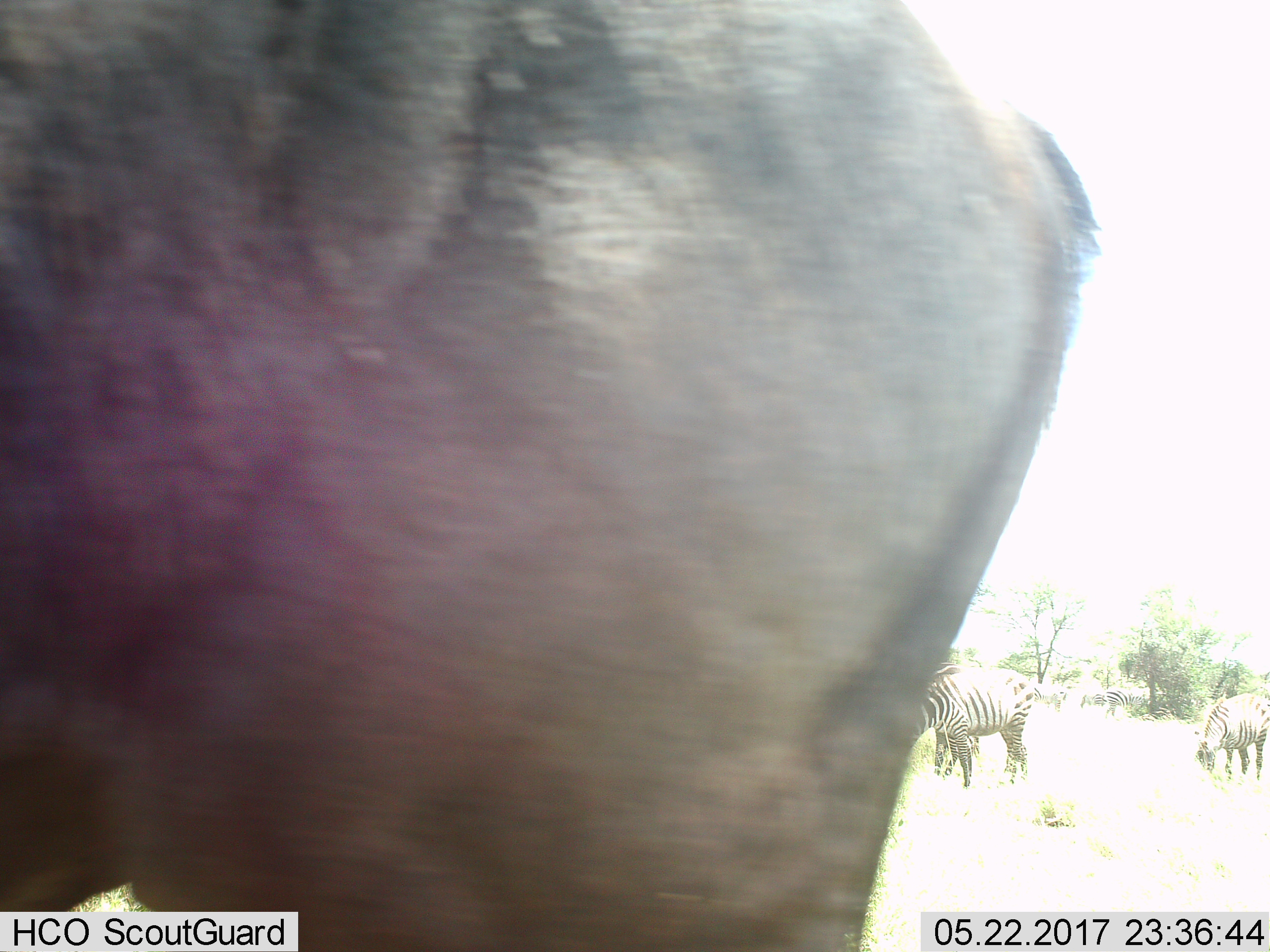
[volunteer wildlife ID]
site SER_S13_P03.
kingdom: Animalia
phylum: Chordata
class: Mammalia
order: Artiodactyla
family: Bovidae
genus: Connochaetes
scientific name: Connochaetes taurinus taurinus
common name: blue wildebeest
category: wildebeestblue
Wildebeestblue (blue wildebeest) (Connochaetes taurinus taurinus), count 1. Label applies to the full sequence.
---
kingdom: Animalia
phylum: Chordata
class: Mammalia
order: Perissodactyla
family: Equidae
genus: Equus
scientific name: Equus quagga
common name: plains zebra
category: zebraplains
Zebraplains (plains zebra) (Equus quagga), count 5. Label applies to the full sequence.